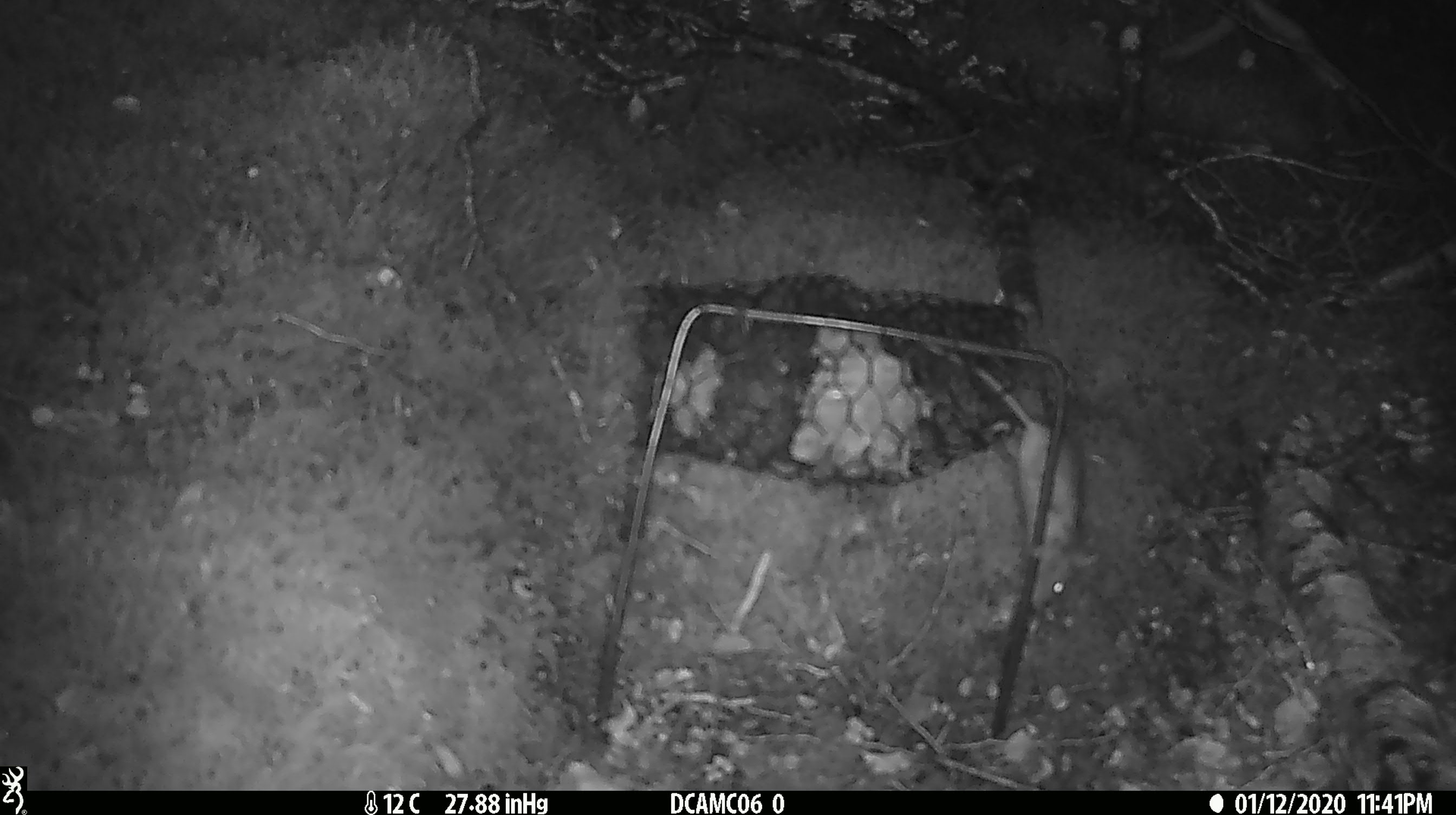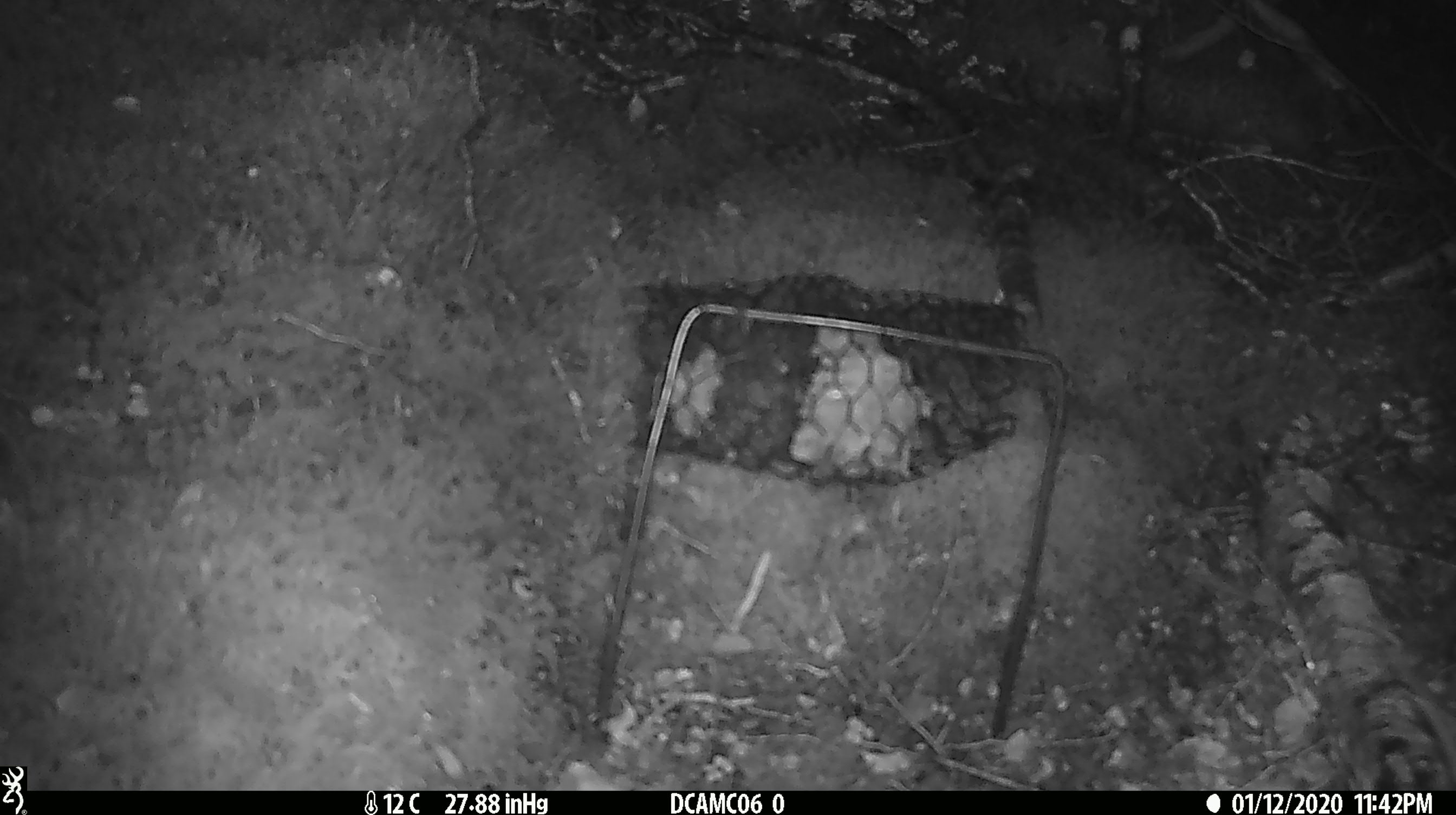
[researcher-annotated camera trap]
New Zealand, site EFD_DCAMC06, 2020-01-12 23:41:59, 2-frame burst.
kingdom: Animalia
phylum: Chordata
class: Mammalia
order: Rodentia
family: Muridae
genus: Mus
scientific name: Mus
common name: mouse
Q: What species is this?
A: Mouse (Mus).